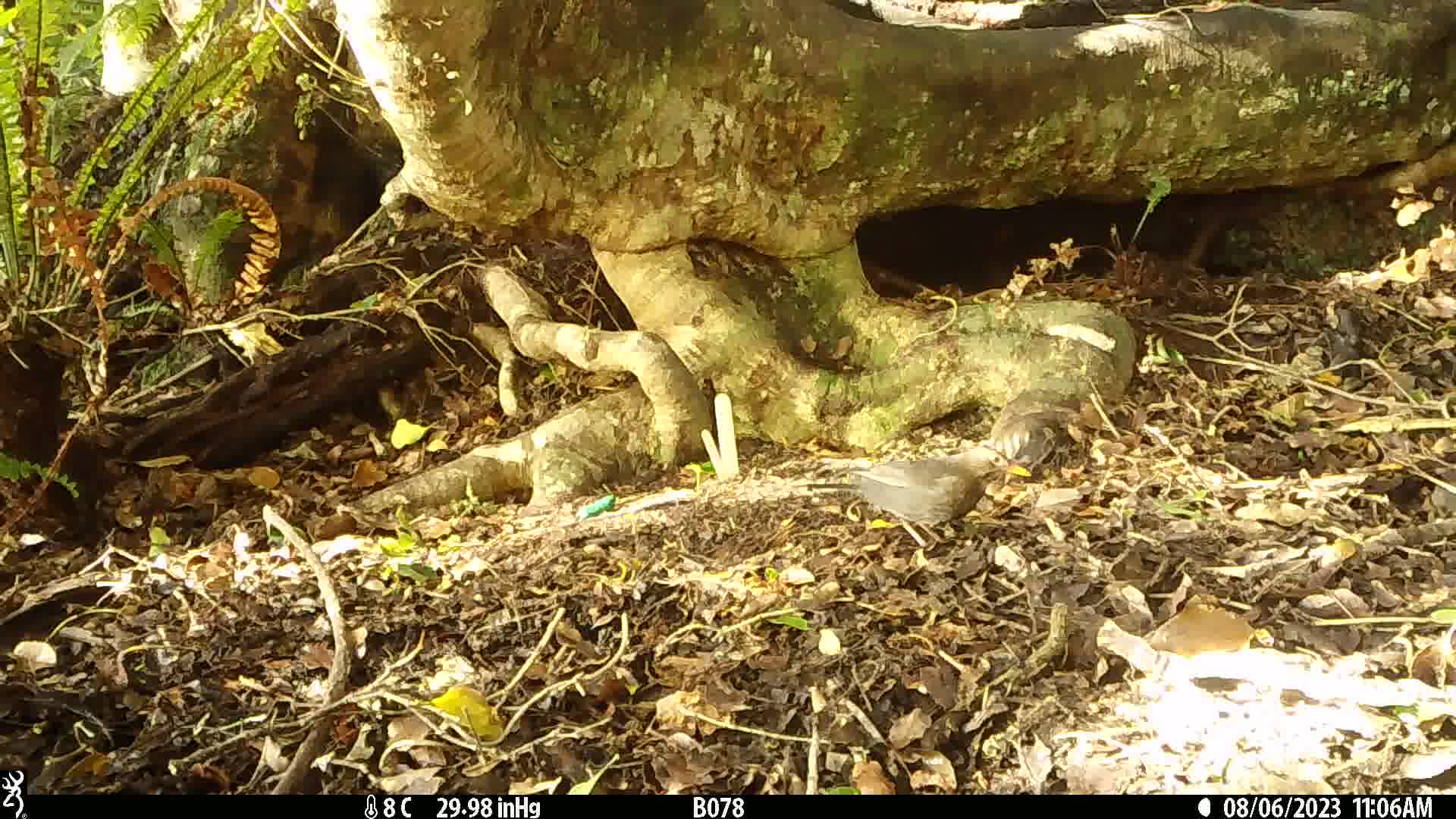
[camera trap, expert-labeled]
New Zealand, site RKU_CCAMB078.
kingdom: Animalia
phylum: Chordata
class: Aves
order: Passeriformes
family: Turdidae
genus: Turdus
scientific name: Turdus merula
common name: eurasian blackbird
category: blackbird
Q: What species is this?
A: Blackbird (eurasian blackbird) (Turdus merula).